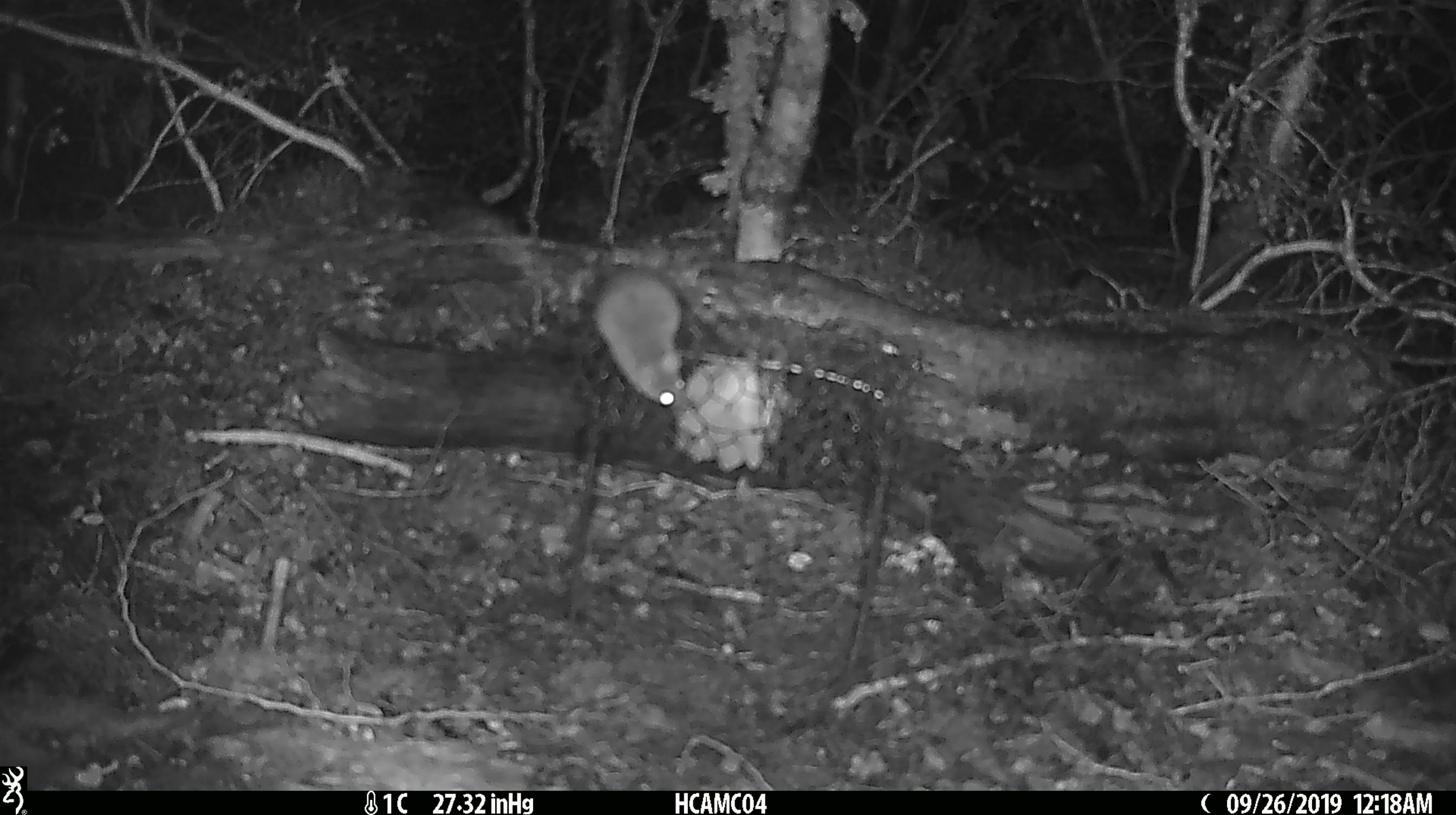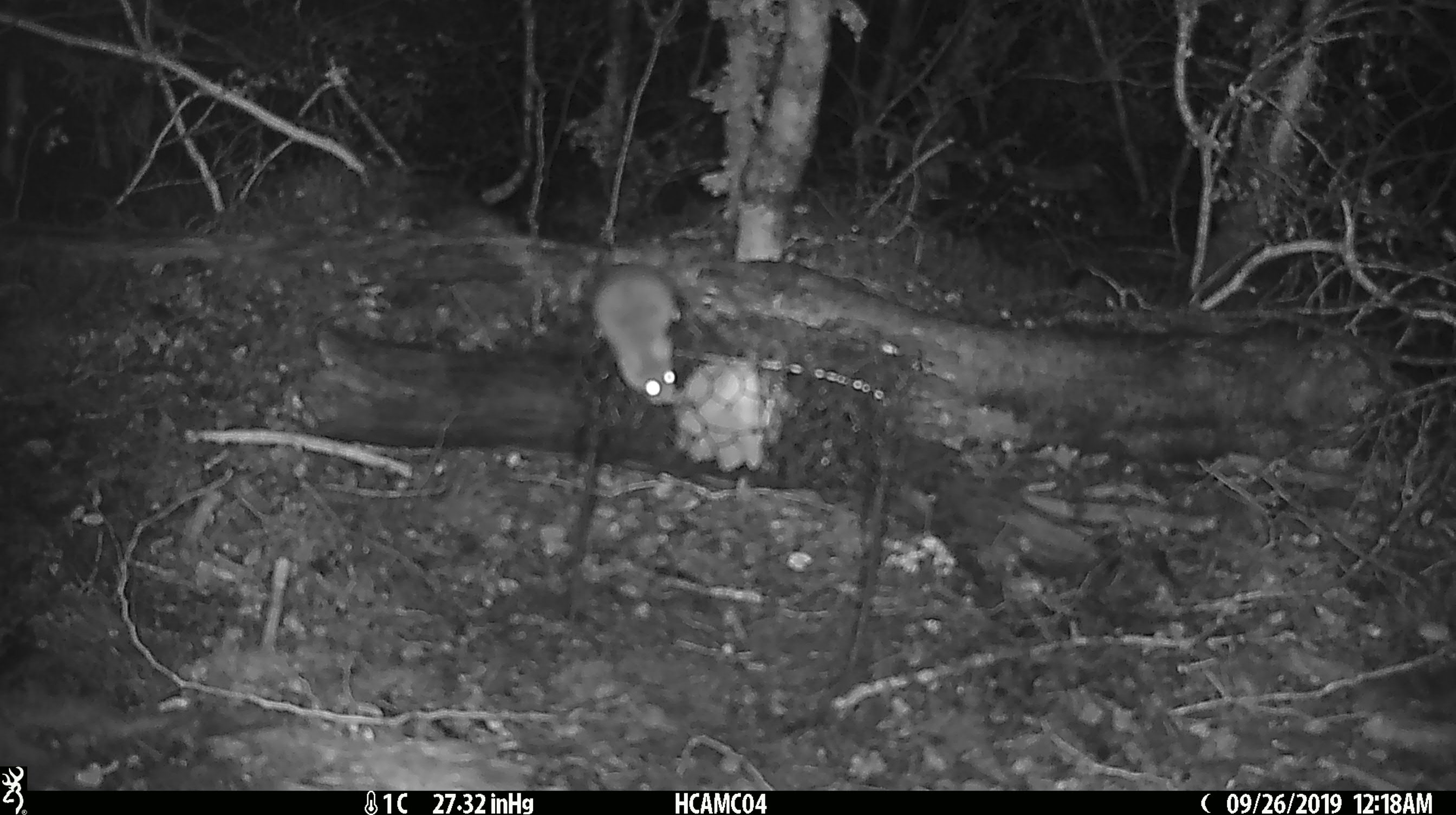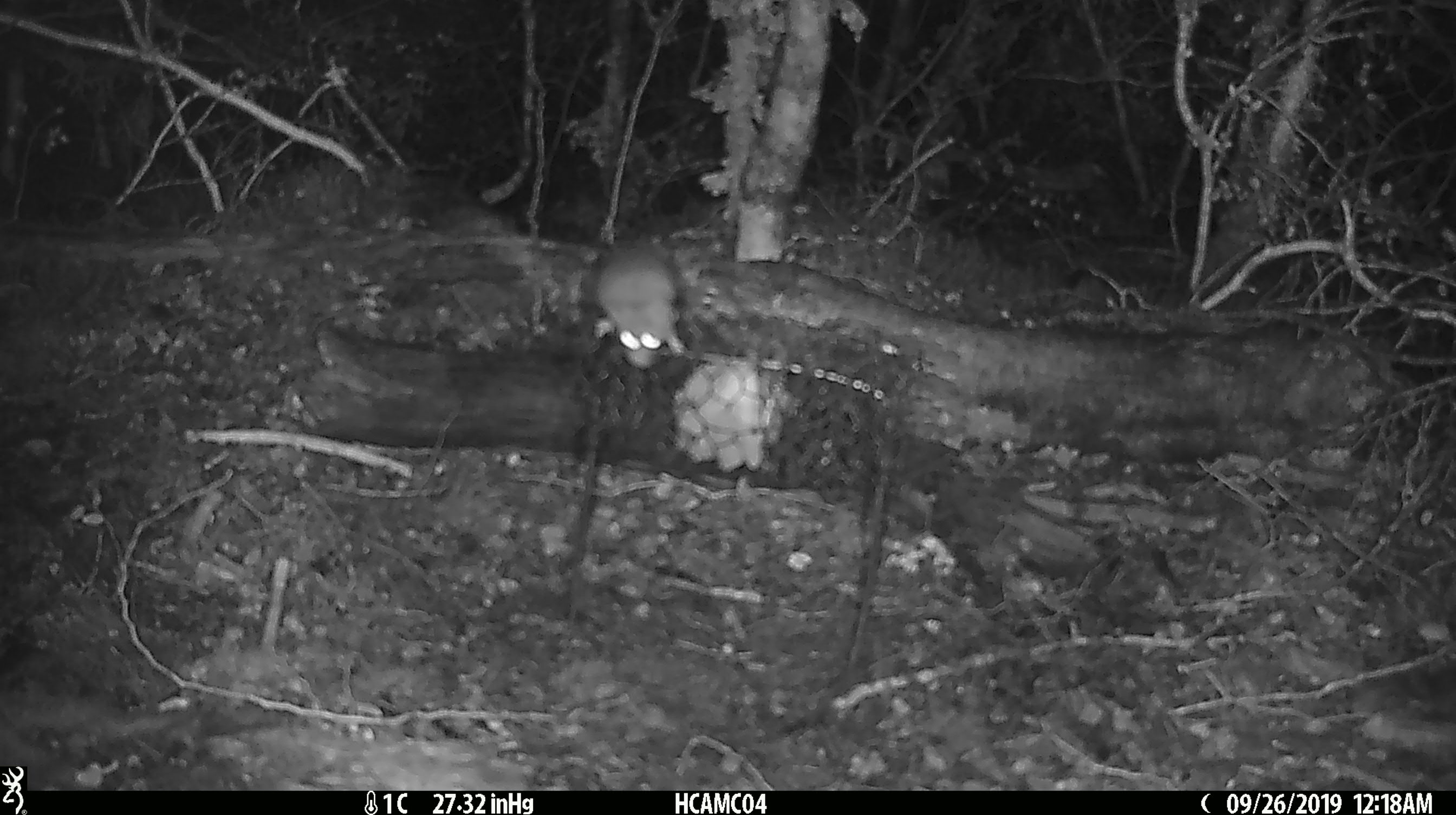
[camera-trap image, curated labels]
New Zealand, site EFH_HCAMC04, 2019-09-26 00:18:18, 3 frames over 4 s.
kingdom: Animalia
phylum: Chordata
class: Mammalia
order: Rodentia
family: Muridae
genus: Mus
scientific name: Mus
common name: mouse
Mouse (Mus).